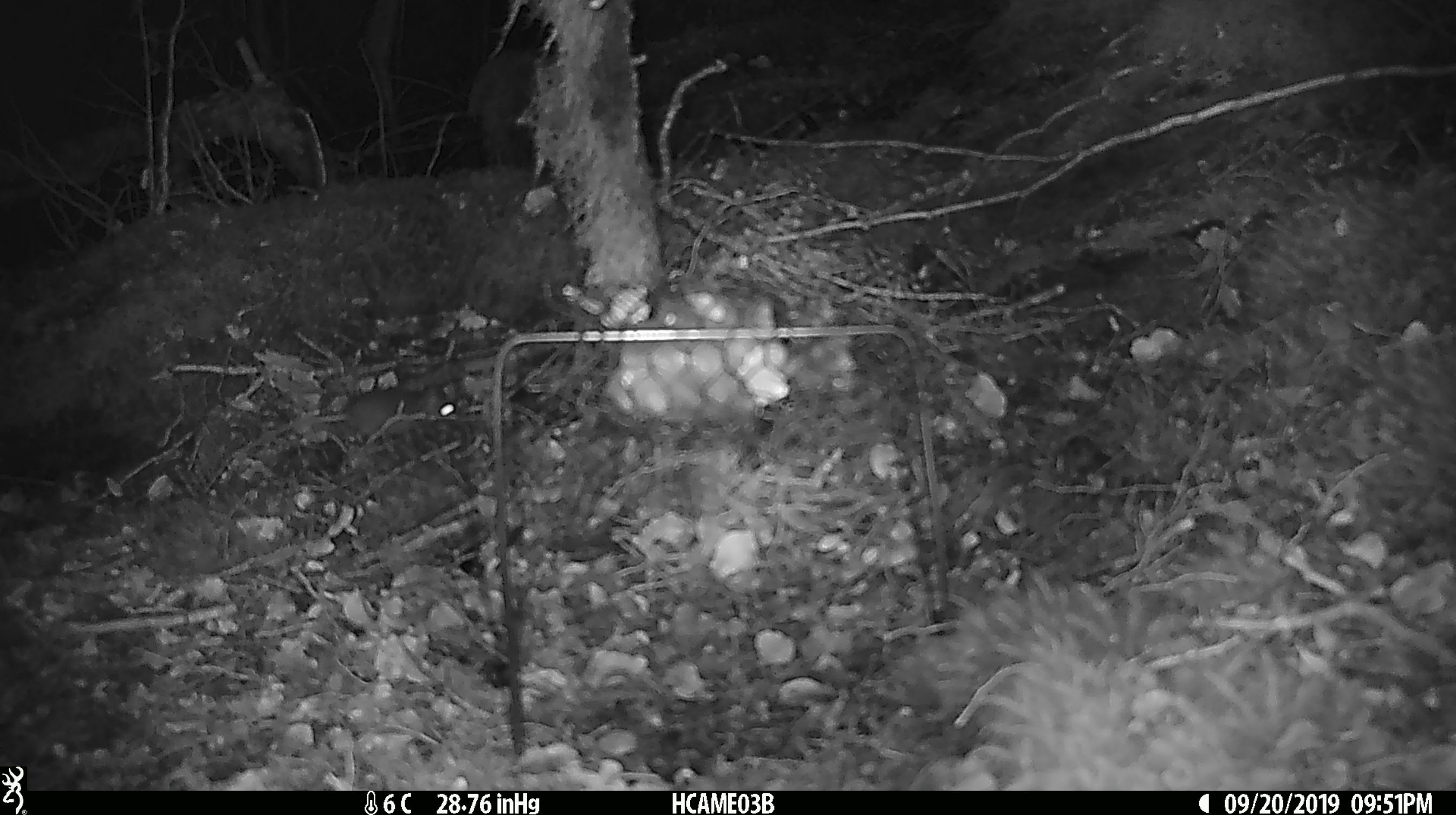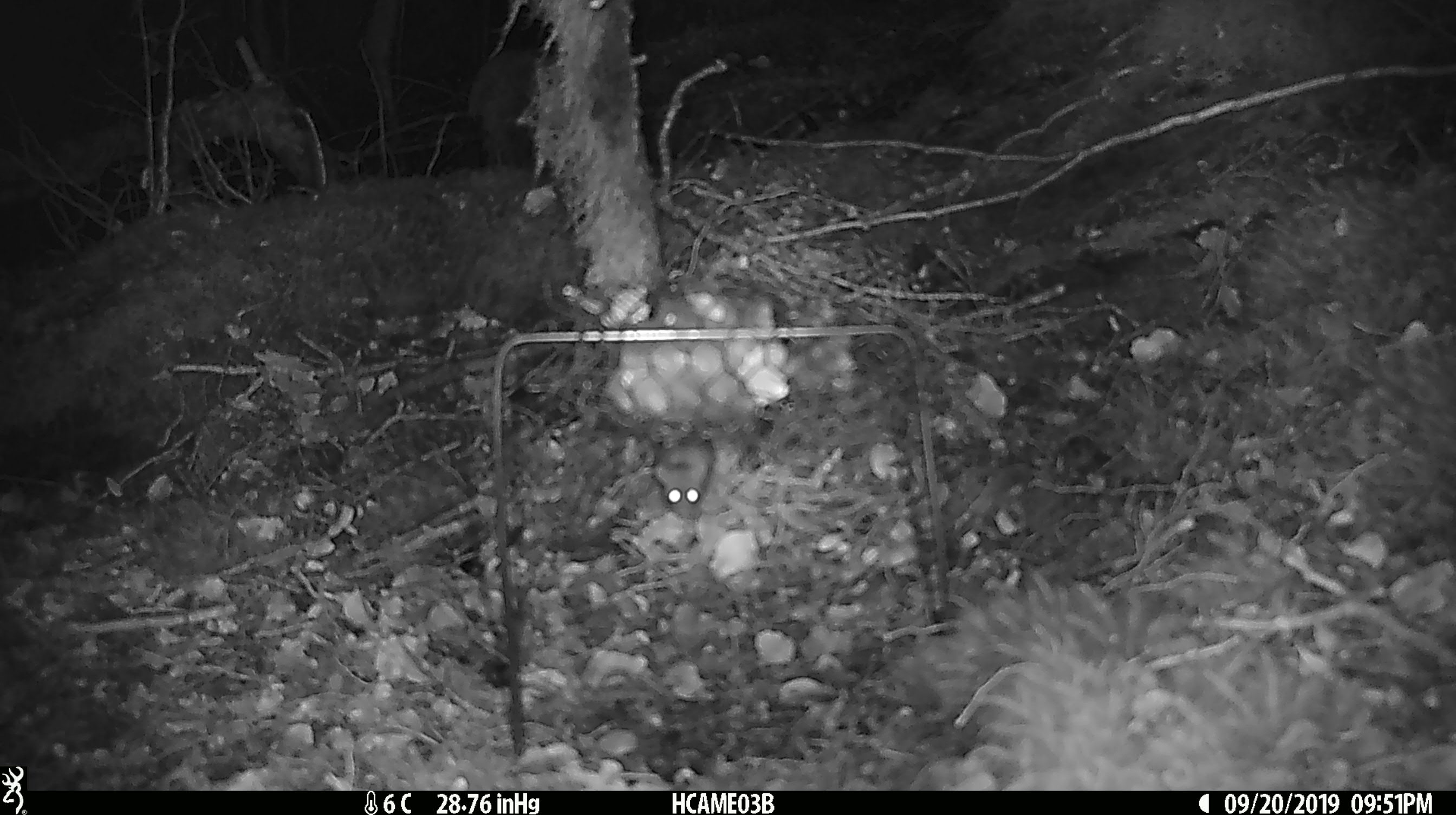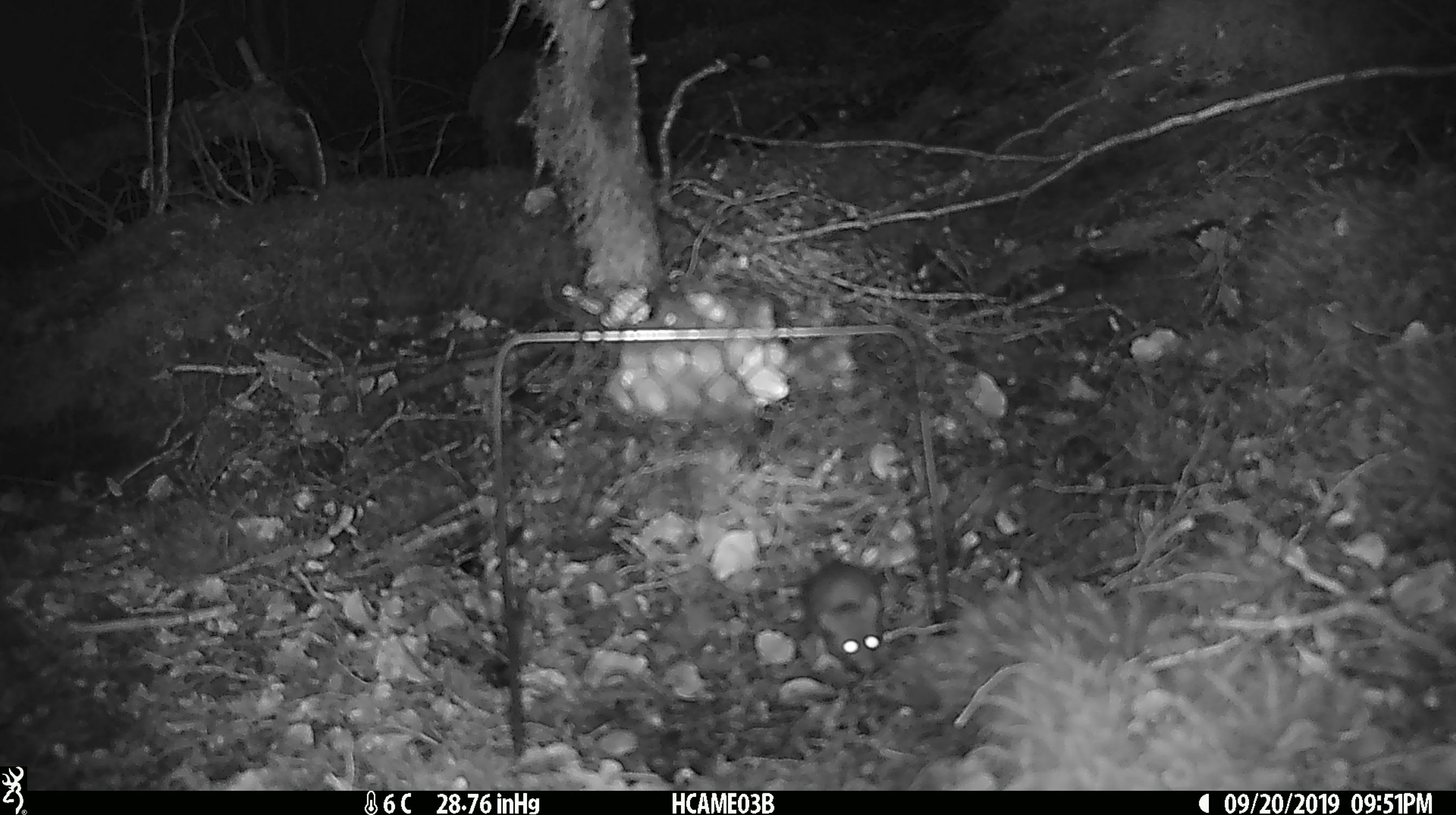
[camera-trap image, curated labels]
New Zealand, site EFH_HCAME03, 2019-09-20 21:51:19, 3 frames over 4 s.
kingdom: Animalia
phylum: Chordata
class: Mammalia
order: Rodentia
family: Muridae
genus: Mus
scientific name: Mus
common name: mouse